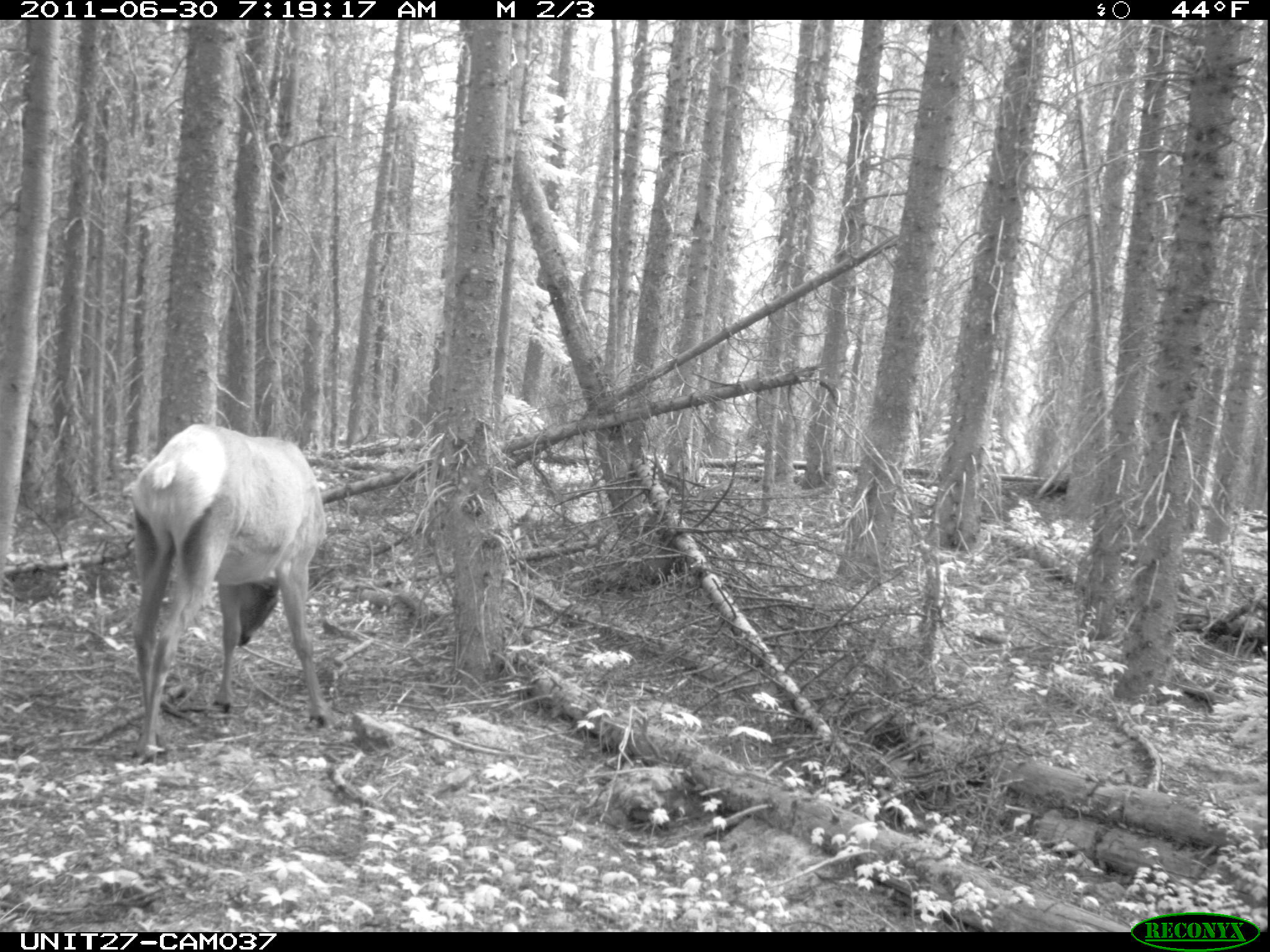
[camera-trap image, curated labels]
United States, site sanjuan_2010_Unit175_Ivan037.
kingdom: Animalia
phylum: Chordata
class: Mammalia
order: Artiodactyla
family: Cervidae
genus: Cervus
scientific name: Cervus elaphus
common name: red deer